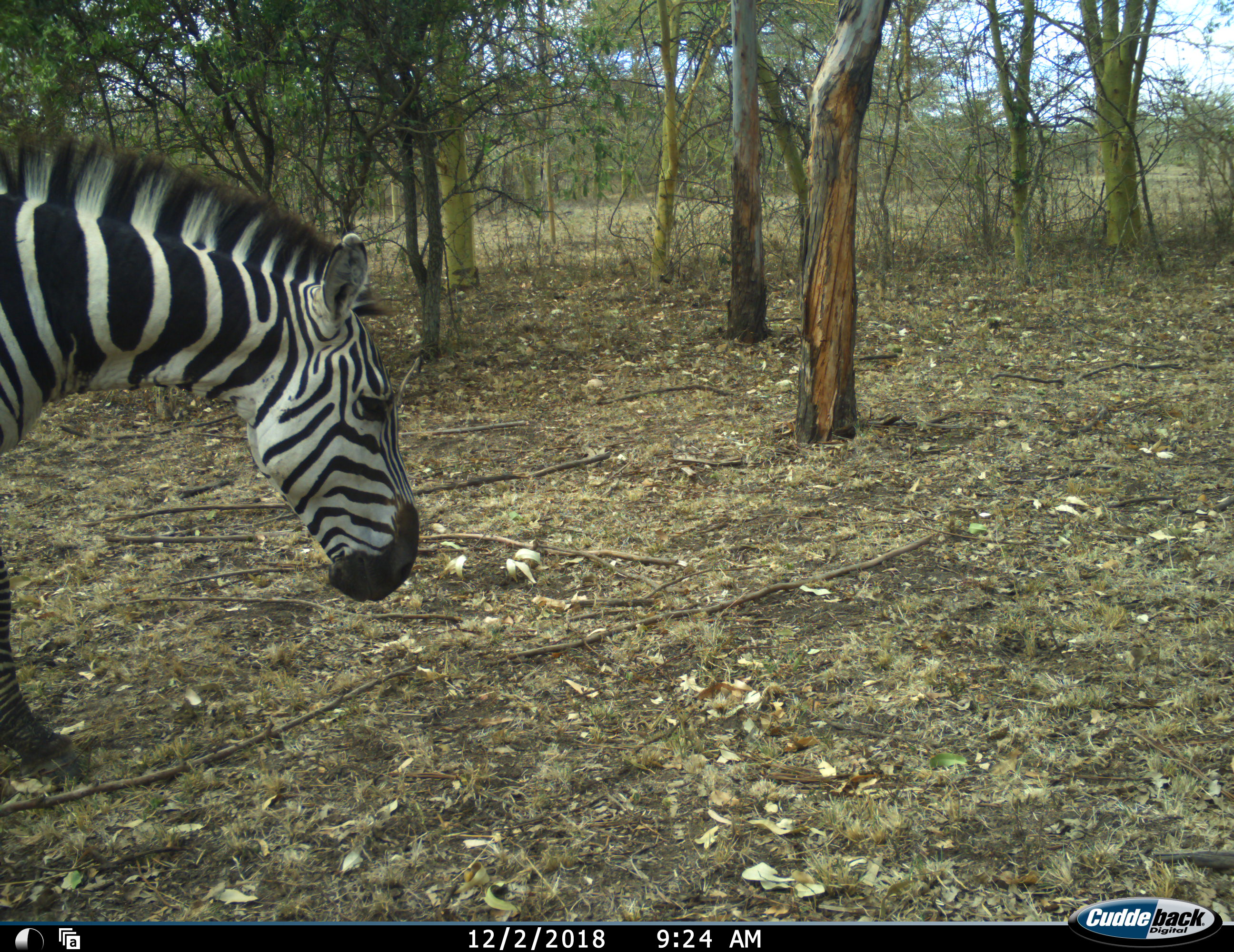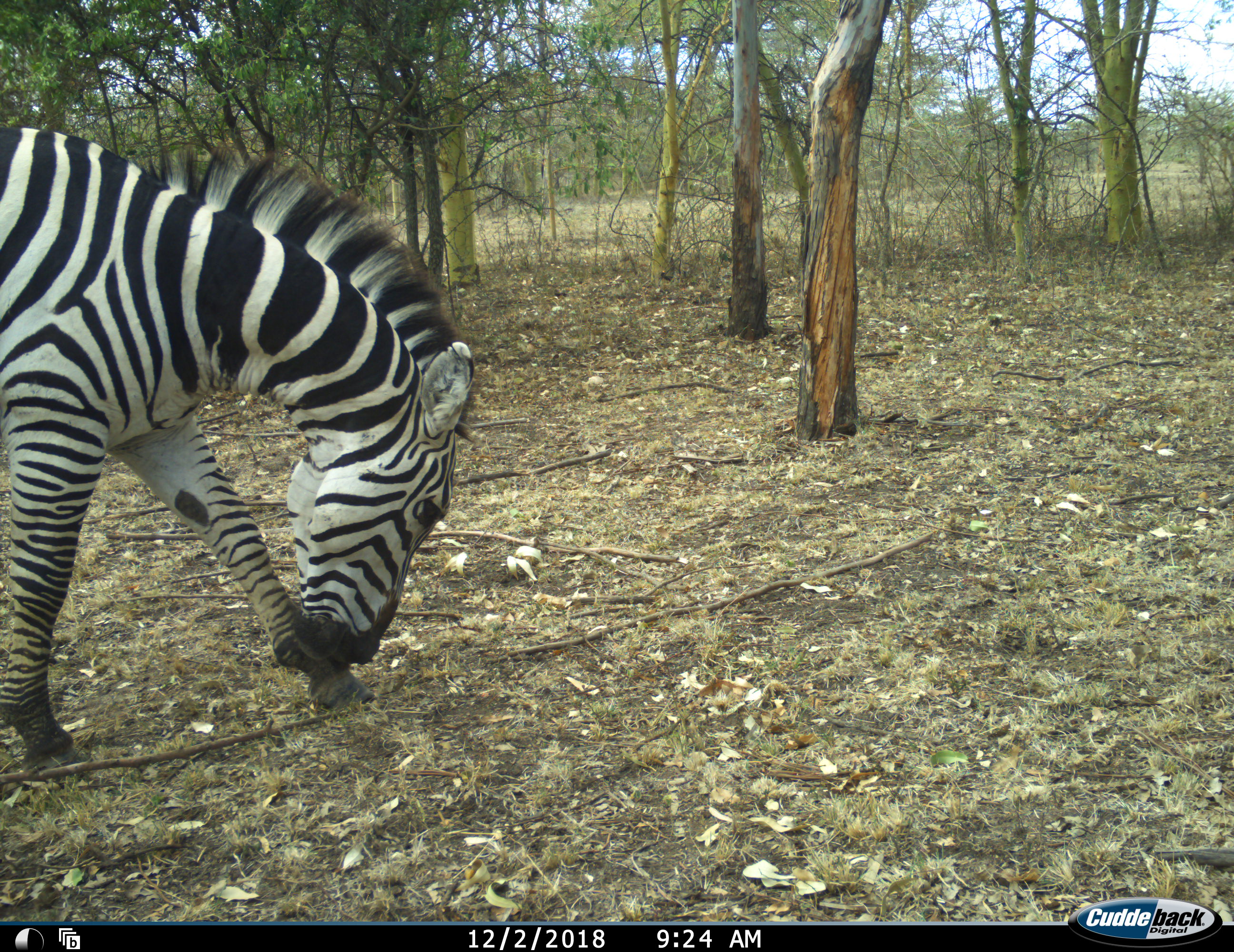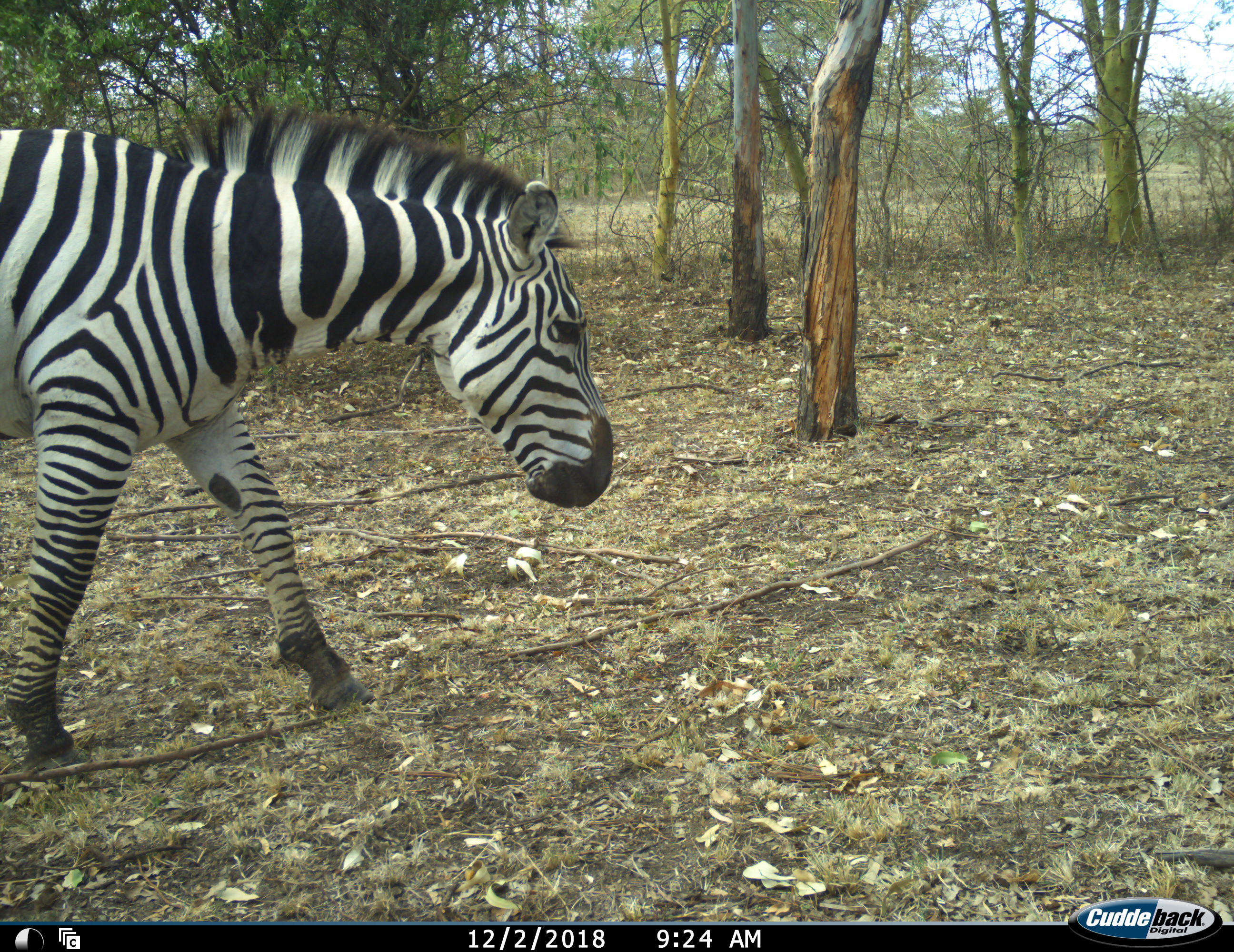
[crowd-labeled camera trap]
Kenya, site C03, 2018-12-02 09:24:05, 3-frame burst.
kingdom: Animalia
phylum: Chordata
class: Mammalia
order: Perissodactyla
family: Equidae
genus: Equus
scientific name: Equus quagga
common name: plains zebra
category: zebra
Zebra (plains zebra) (Equus quagga), count 1. Behavior (volunteer vote fractions): standing 0%, resting 0%, moving 100%, interacting 0%. Young present (vote fraction): 0%. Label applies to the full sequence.